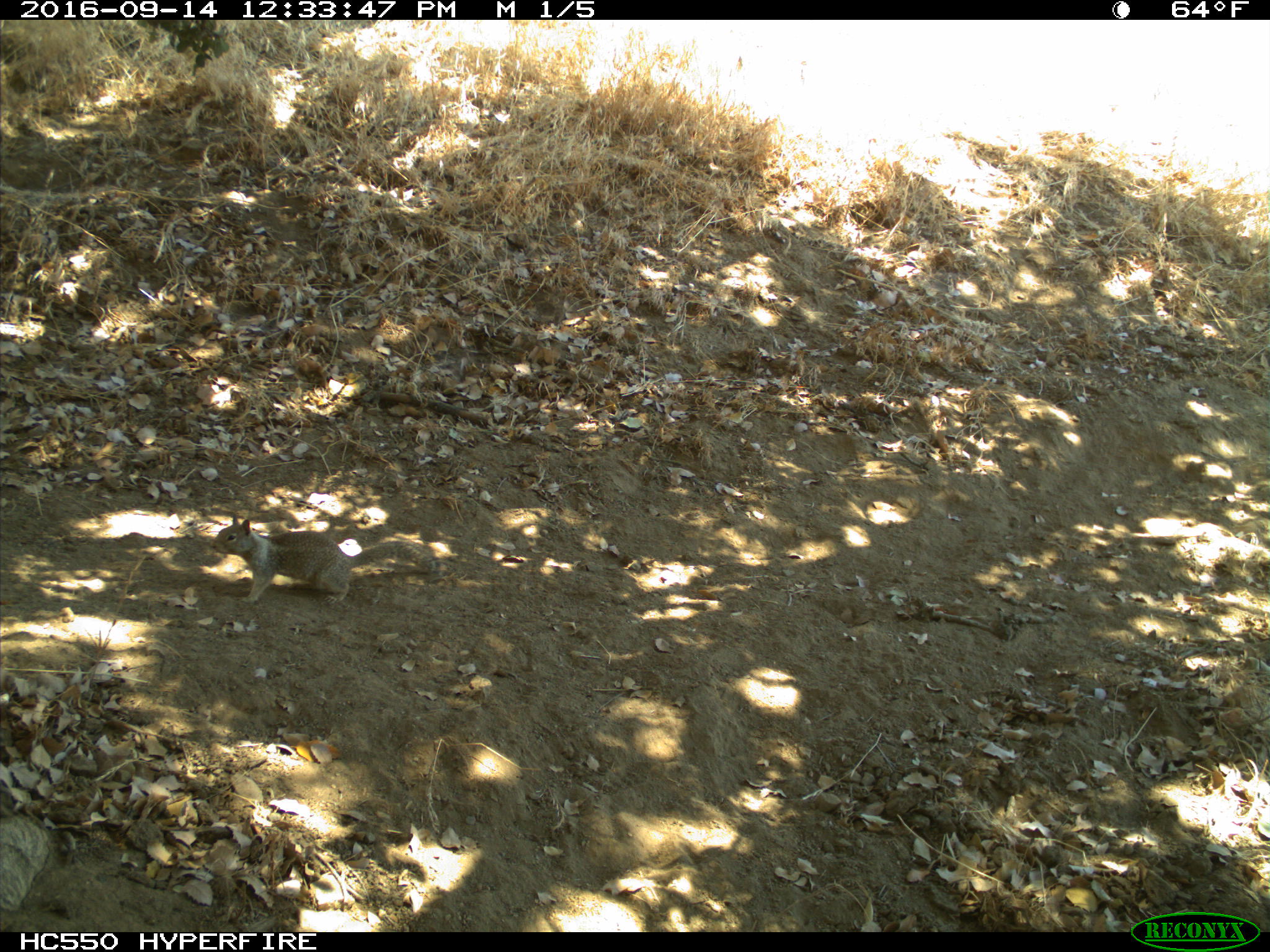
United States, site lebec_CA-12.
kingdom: Animalia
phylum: Chordata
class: Mammalia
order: Rodentia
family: Sciuridae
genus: Otospermophilus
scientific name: Otospermophilus beecheyi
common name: california ground squirrel